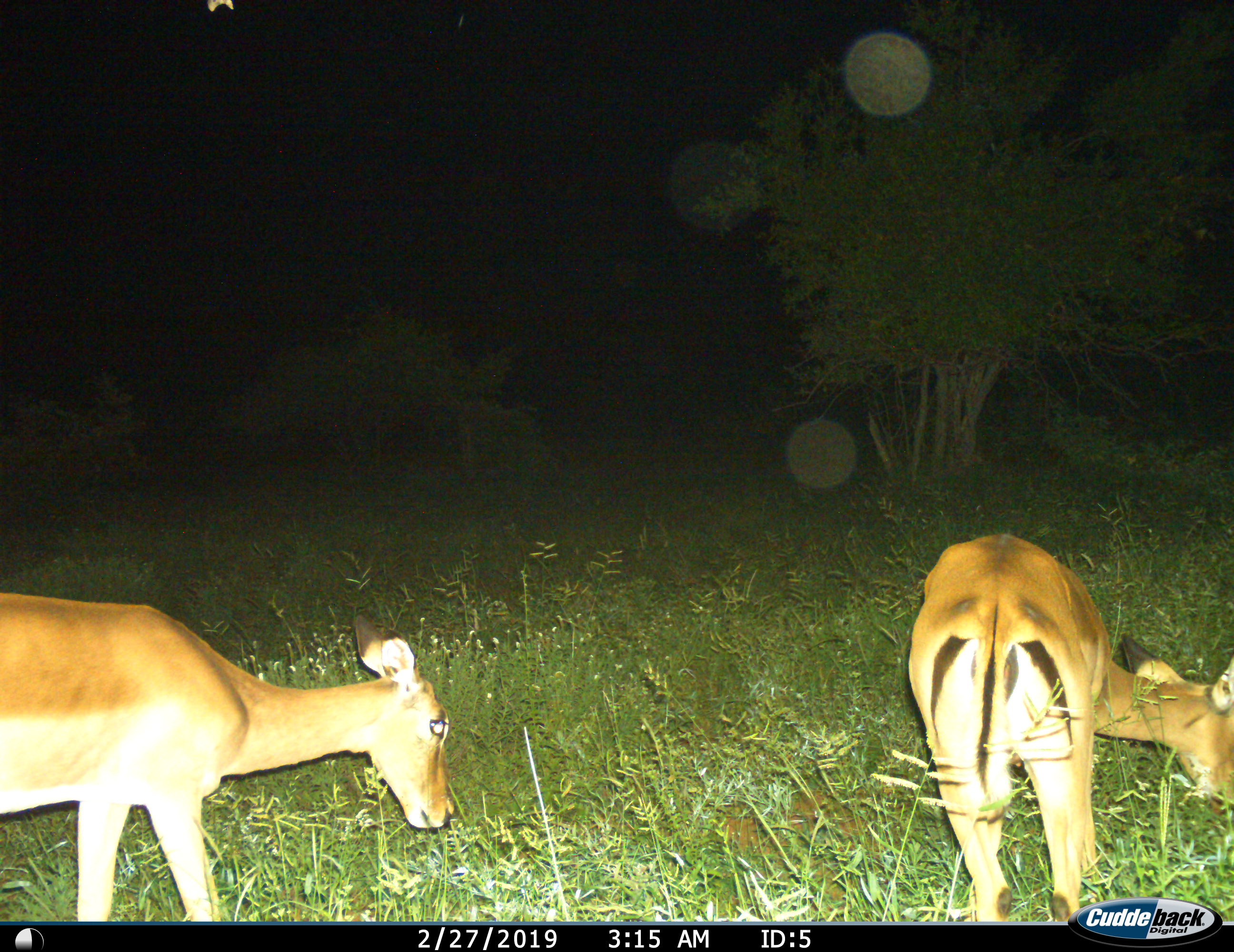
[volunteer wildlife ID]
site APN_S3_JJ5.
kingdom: Animalia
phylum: Chordata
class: Mammalia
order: Artiodactyla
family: Bovidae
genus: Aepyceros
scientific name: Aepyceros melampus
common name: impala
Impala (Aepyceros melampus), count 2. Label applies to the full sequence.